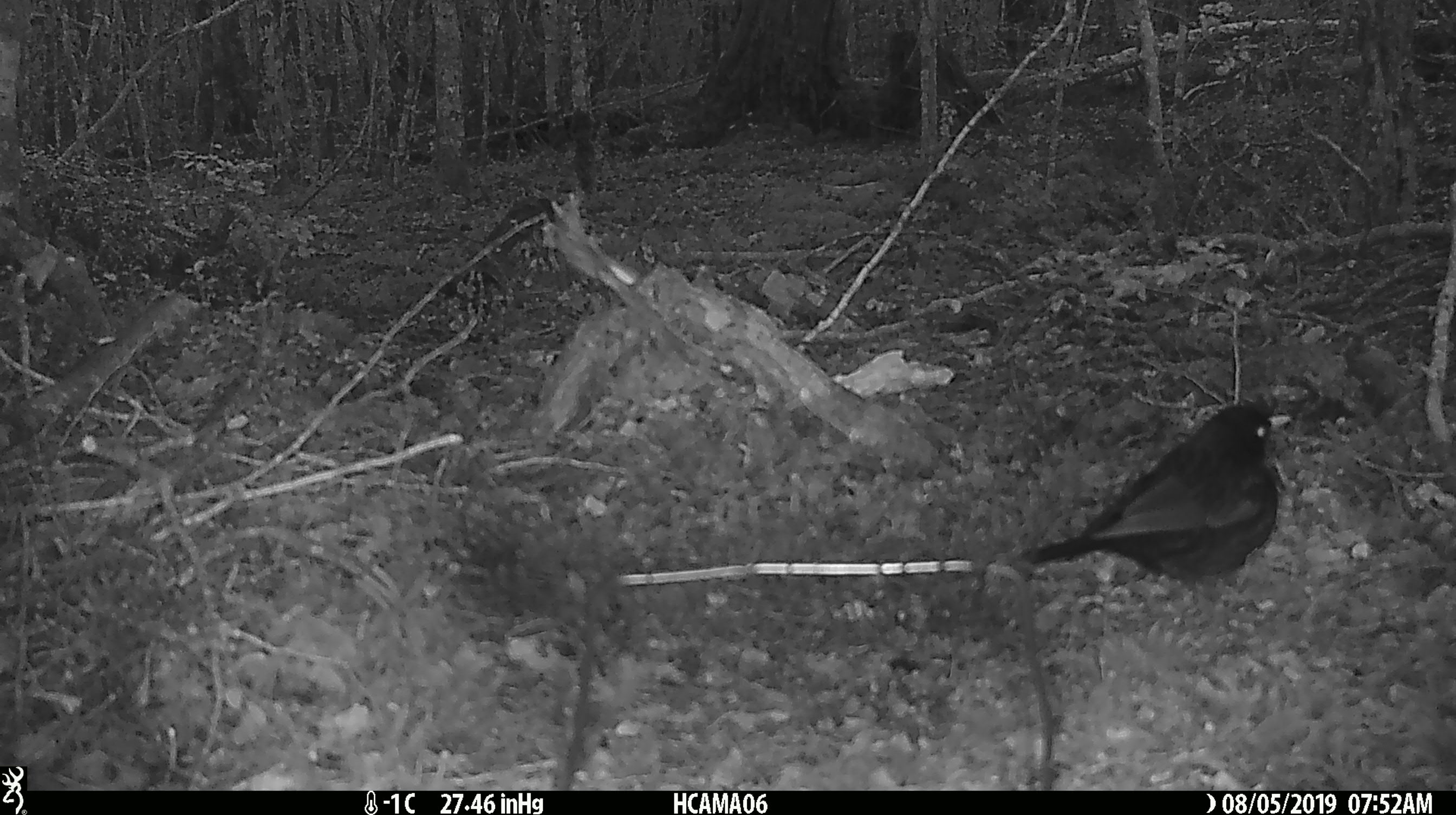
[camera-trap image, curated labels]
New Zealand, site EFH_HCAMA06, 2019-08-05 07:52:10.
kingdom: Animalia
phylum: Chordata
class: Aves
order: Passeriformes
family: Turdidae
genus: Turdus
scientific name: Turdus merula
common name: eurasian blackbird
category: blackbird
Blackbird (eurasian blackbird) (Turdus merula).